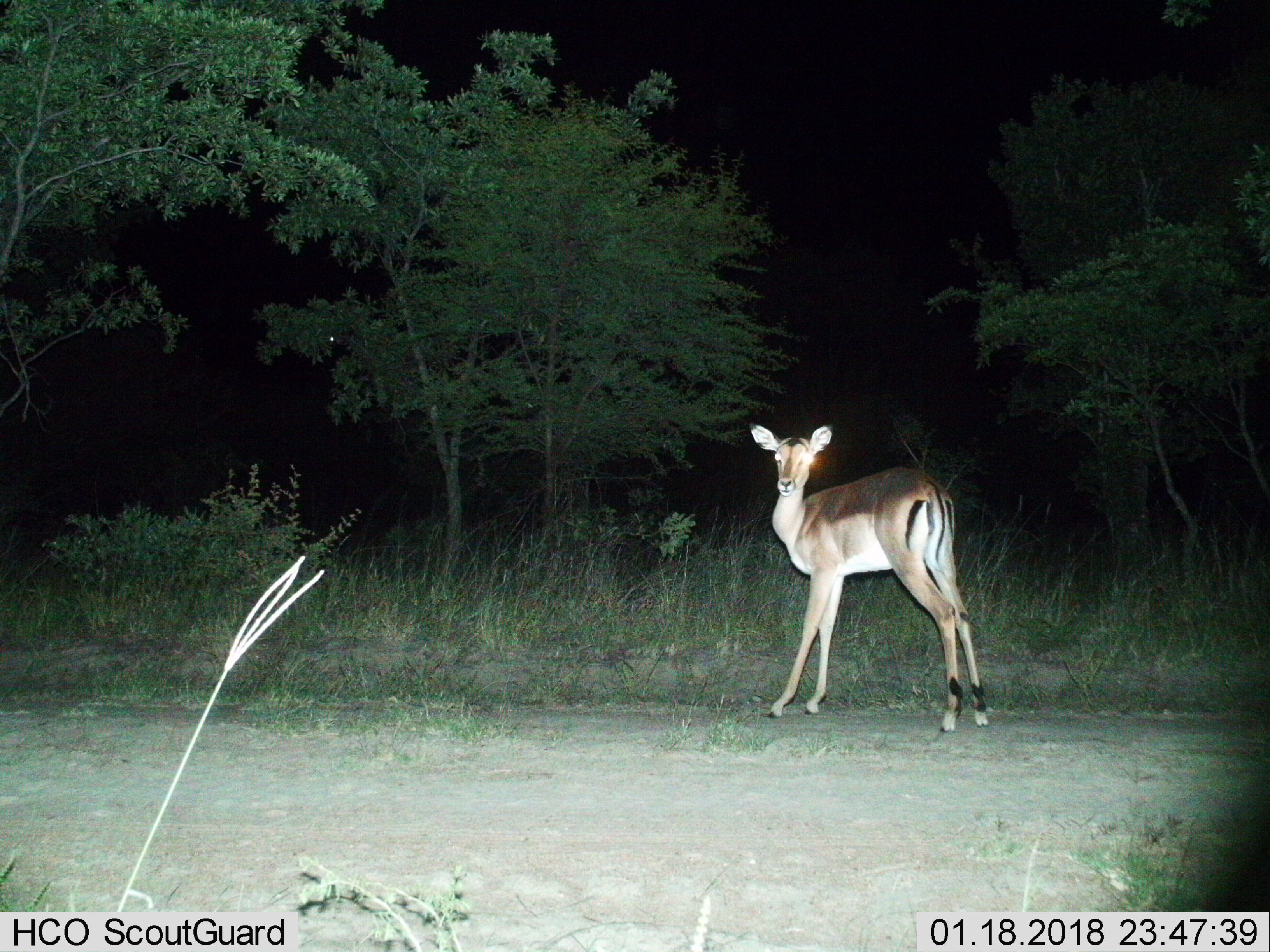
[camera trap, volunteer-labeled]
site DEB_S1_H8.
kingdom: Animalia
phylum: Chordata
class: Mammalia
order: Artiodactyla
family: Bovidae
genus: Aepyceros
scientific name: Aepyceros melampus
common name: impala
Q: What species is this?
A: Impala (Aepyceros melampus).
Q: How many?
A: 1.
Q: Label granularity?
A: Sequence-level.